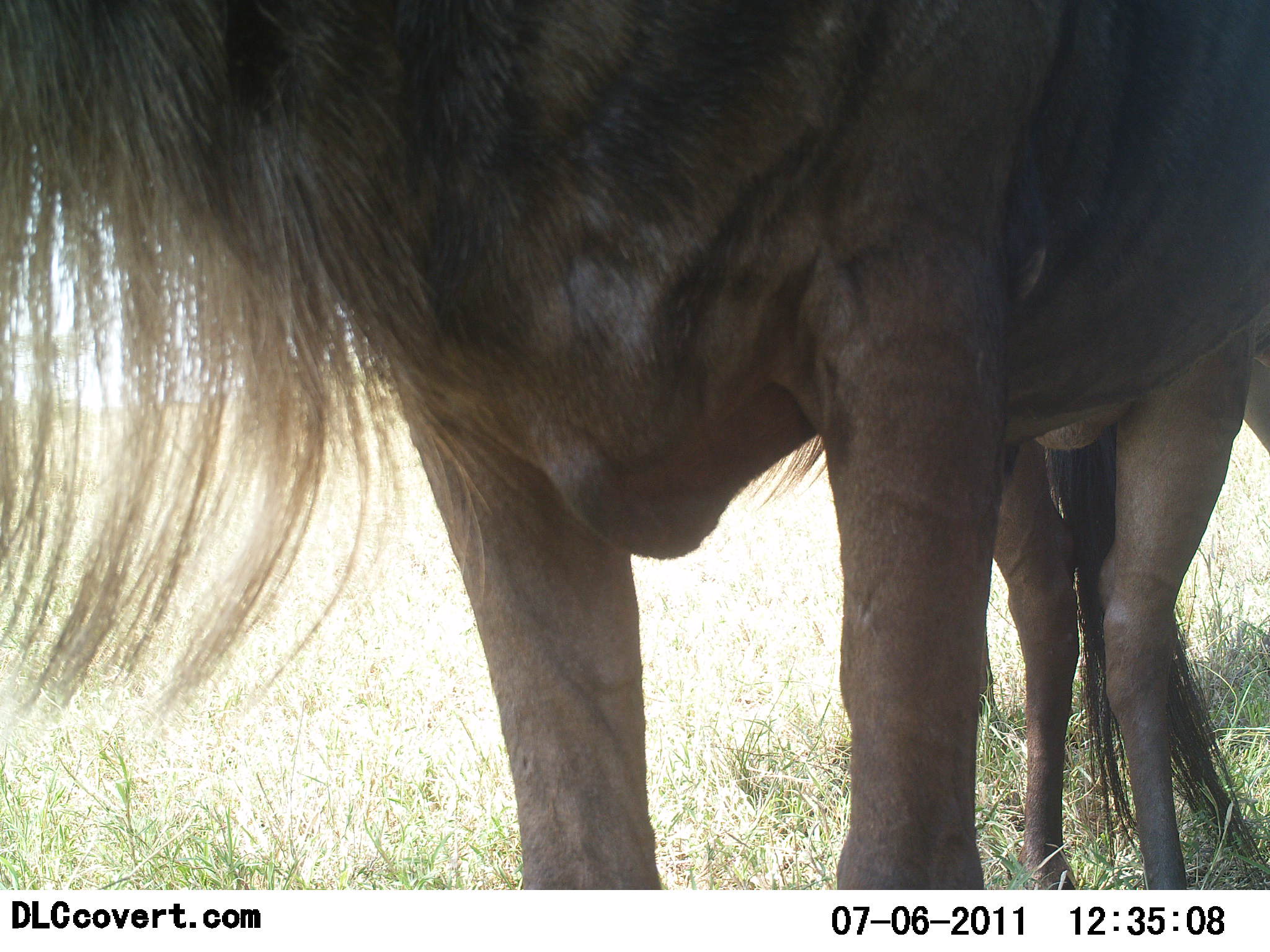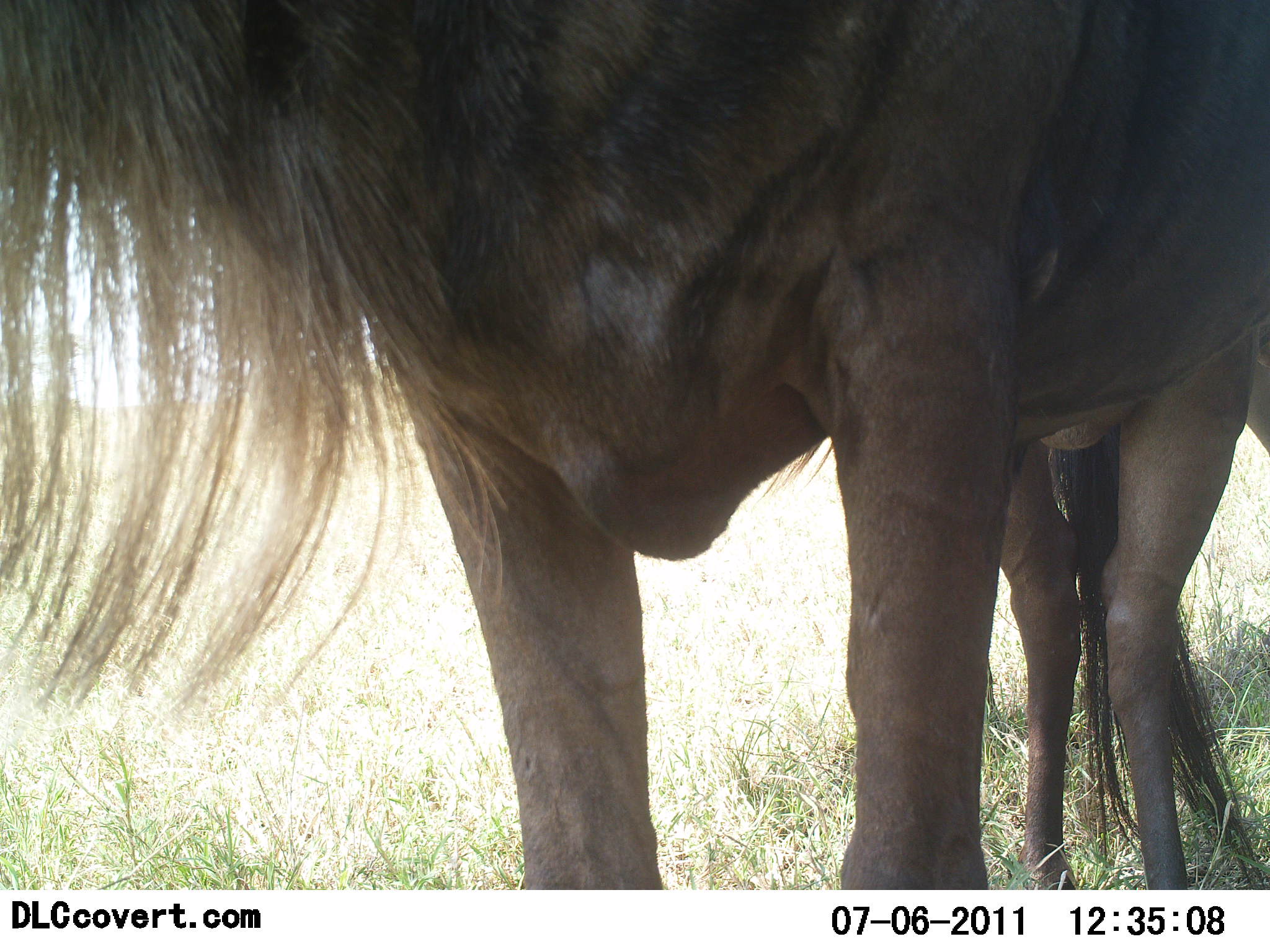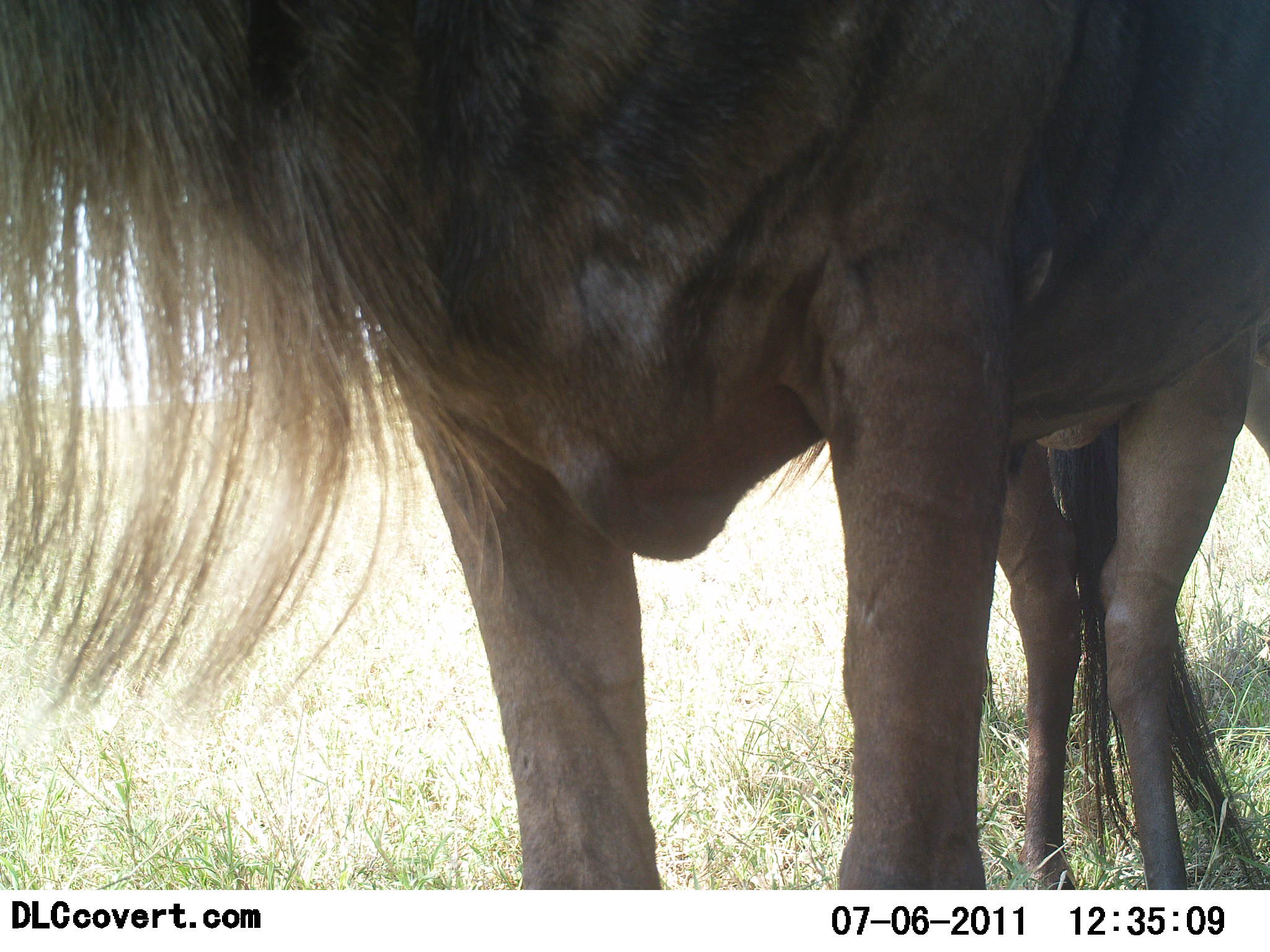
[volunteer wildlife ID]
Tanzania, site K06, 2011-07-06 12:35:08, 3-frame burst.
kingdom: Animalia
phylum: Chordata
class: Mammalia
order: Artiodactyla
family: Bovidae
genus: Connochaetes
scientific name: Connochaetes taurinus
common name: blue wildebeest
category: wildebeest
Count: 1.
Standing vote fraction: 100%.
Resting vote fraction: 15%.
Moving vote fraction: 0%.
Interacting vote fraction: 0%.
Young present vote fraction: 0%.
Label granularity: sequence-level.